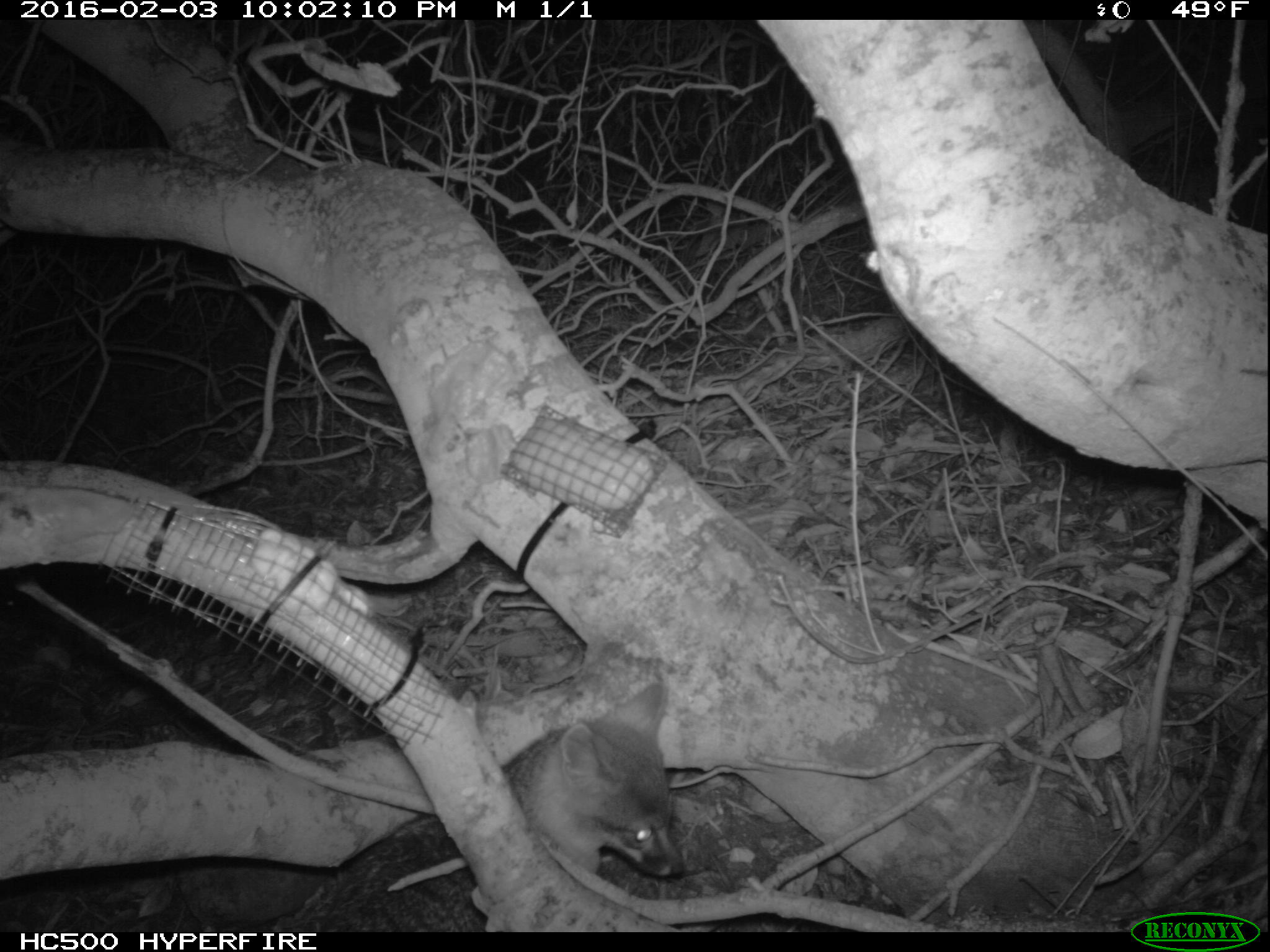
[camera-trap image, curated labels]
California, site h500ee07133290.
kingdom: Animalia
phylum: Chordata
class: Mammalia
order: Carnivora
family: Canidae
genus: Urocyon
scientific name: Urocyon littoralis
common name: island fox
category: fox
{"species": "fox (island fox) (Urocyon littoralis)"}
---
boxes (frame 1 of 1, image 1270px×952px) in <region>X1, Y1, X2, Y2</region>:
fox: <region>269, 682, 685, 932</region>